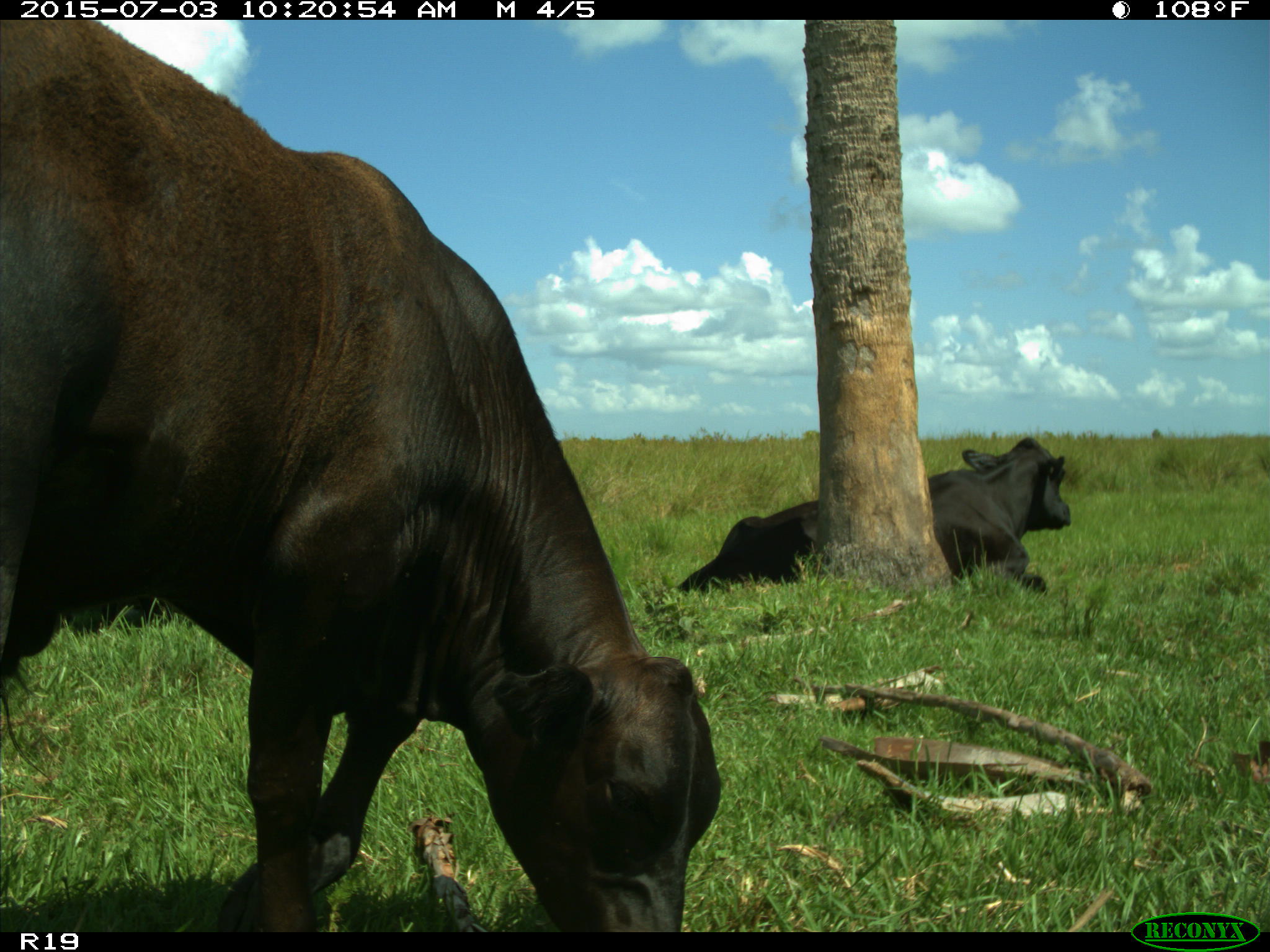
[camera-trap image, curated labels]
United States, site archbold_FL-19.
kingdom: Animalia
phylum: Chordata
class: Mammalia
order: Artiodactyla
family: Bovidae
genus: Bos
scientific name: Bos taurus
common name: domestic cow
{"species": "Bos taurus (domestic cow)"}